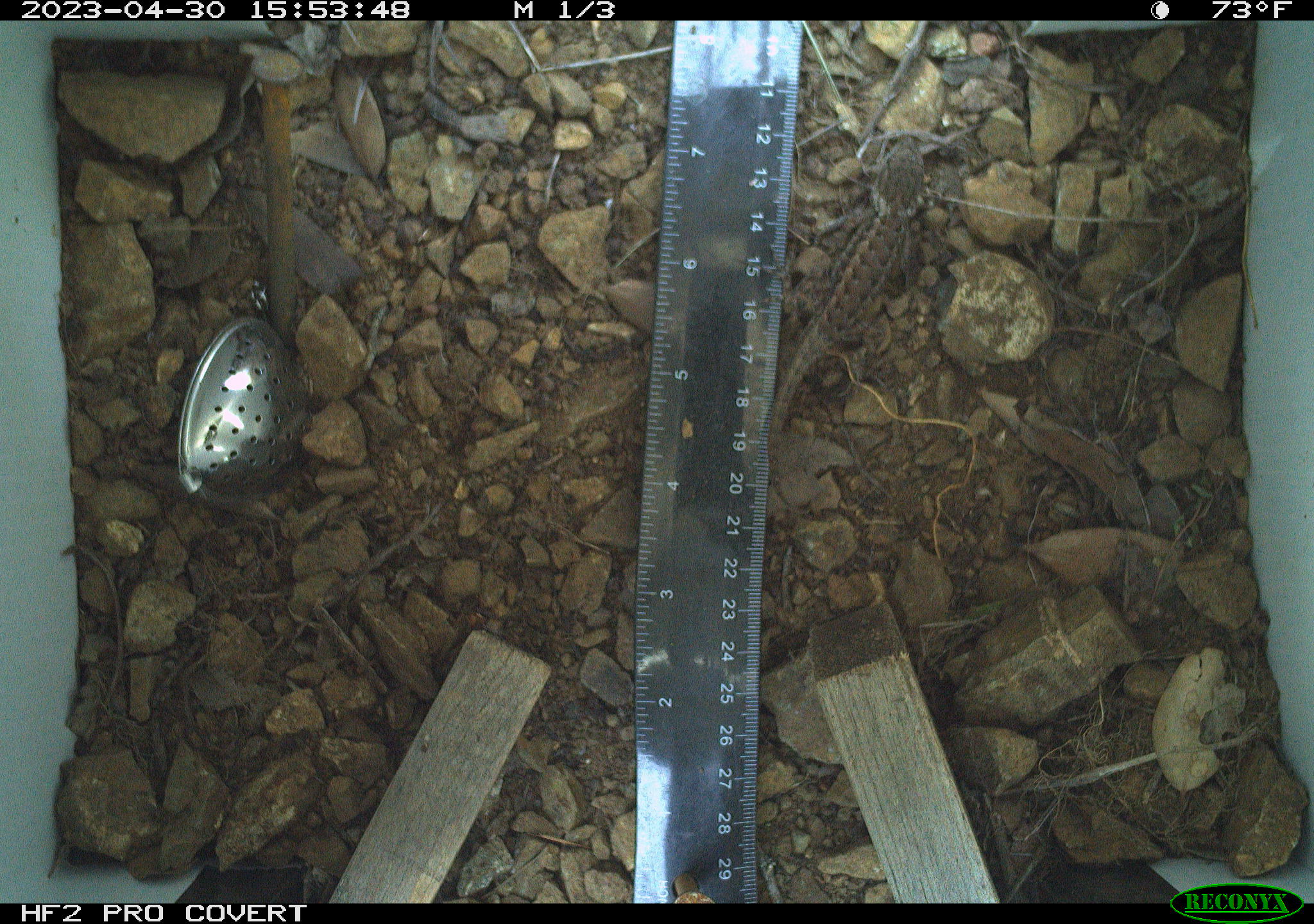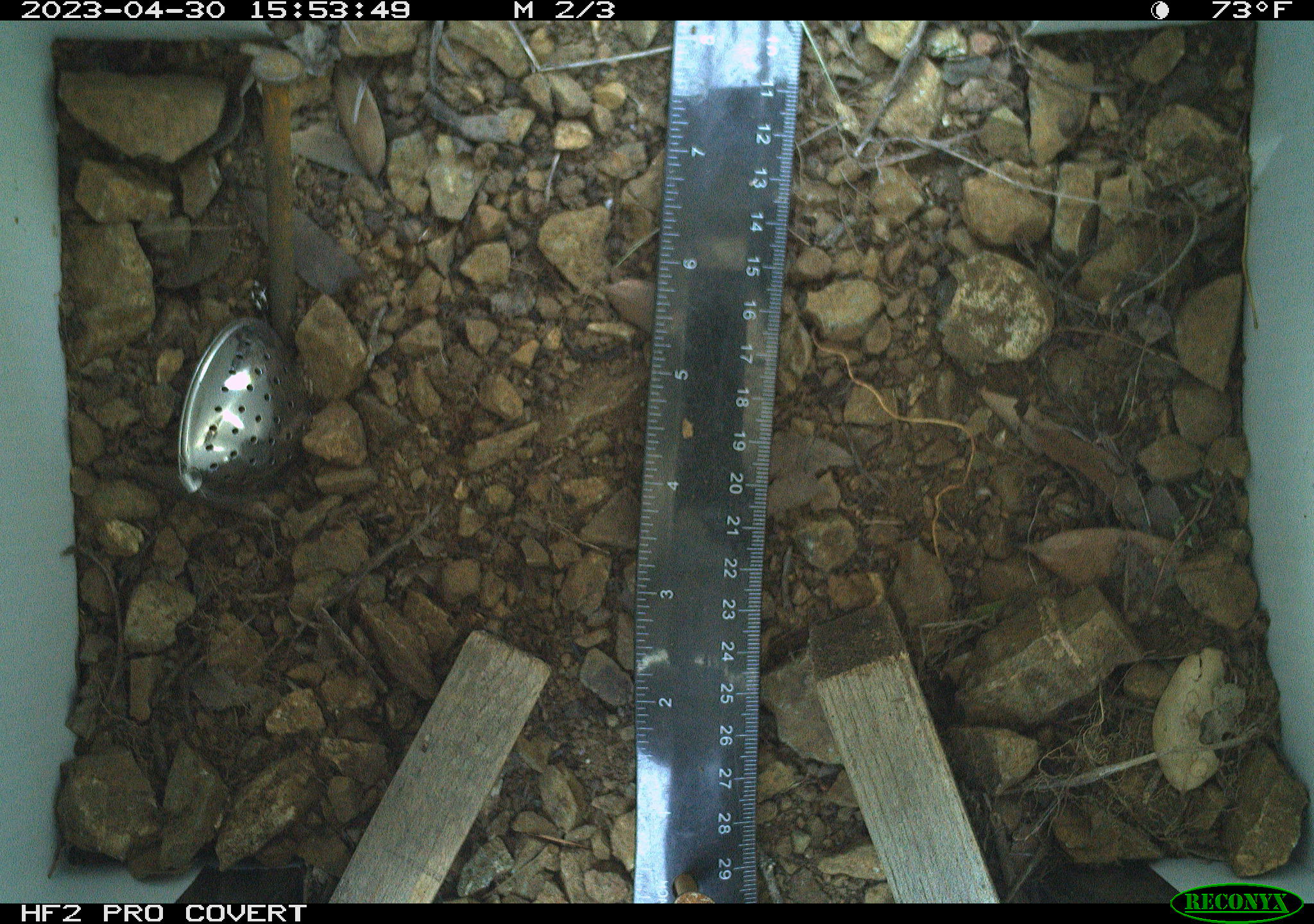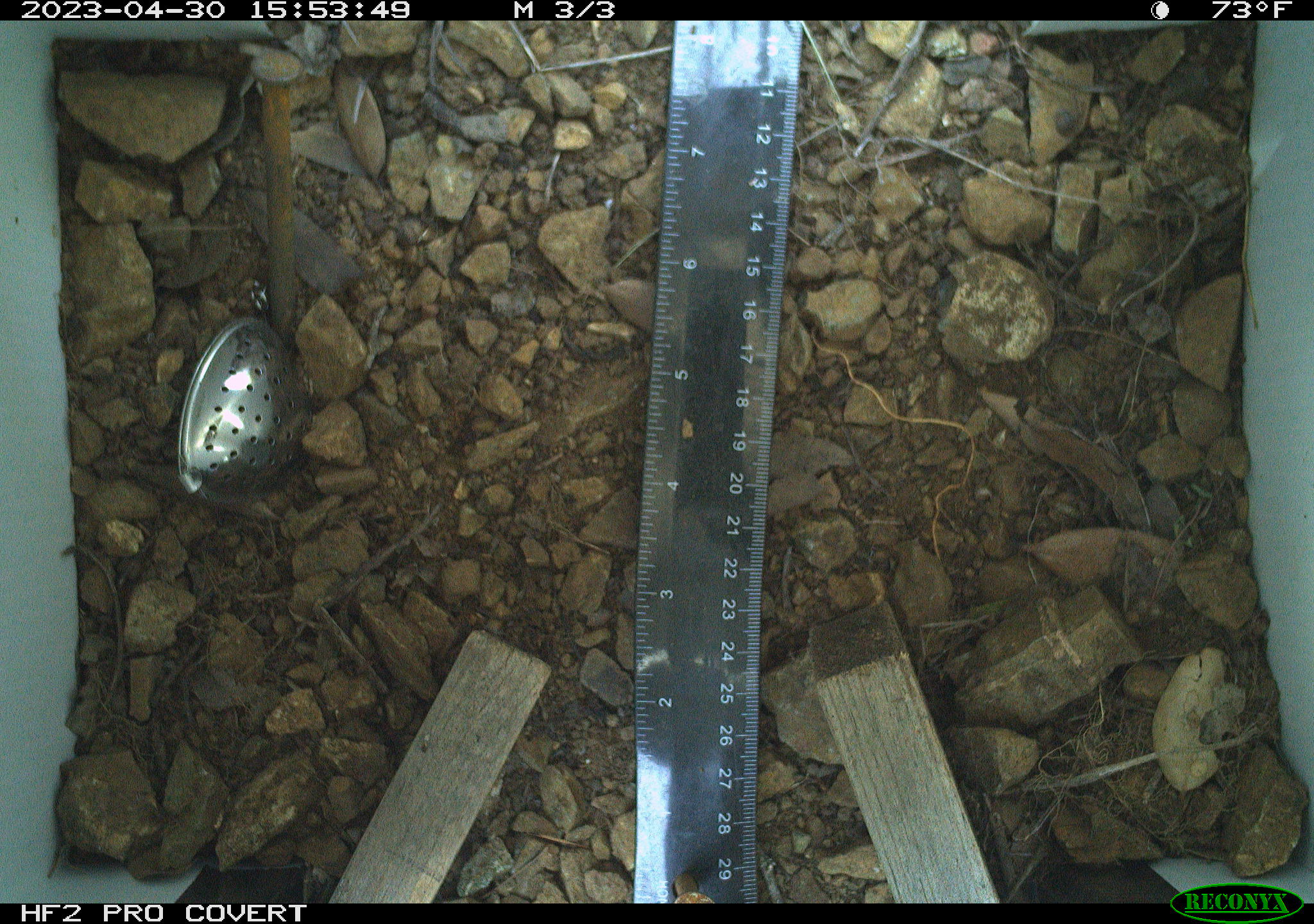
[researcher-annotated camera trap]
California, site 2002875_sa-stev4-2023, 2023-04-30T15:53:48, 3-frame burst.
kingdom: Animalia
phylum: Chordata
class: Reptilia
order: Squamata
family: Phrynosomatidae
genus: Sceloporus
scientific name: Sceloporus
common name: spiny lizards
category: sceloporus species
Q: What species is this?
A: Sceloporus species (spiny lizards) (Sceloporus).